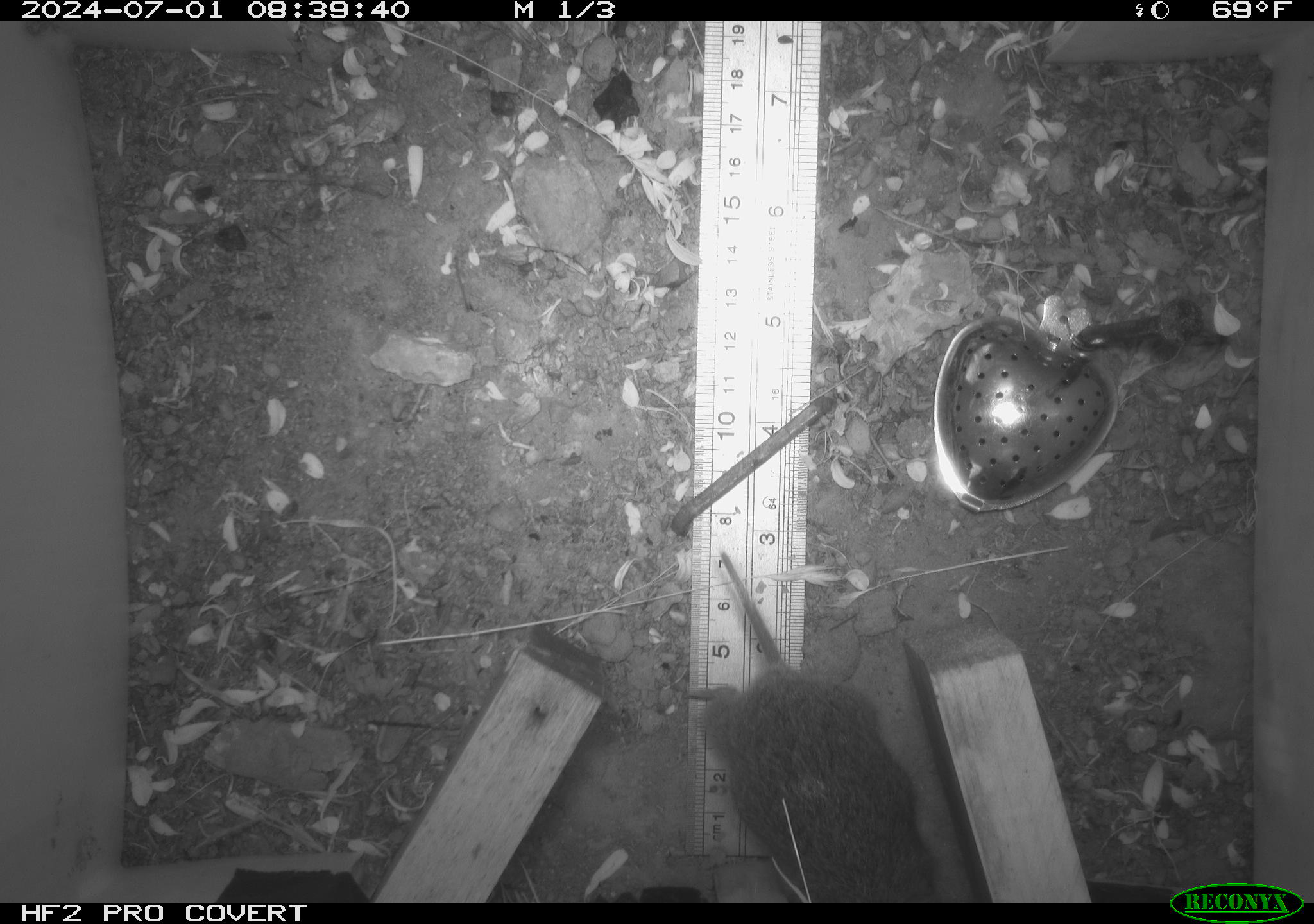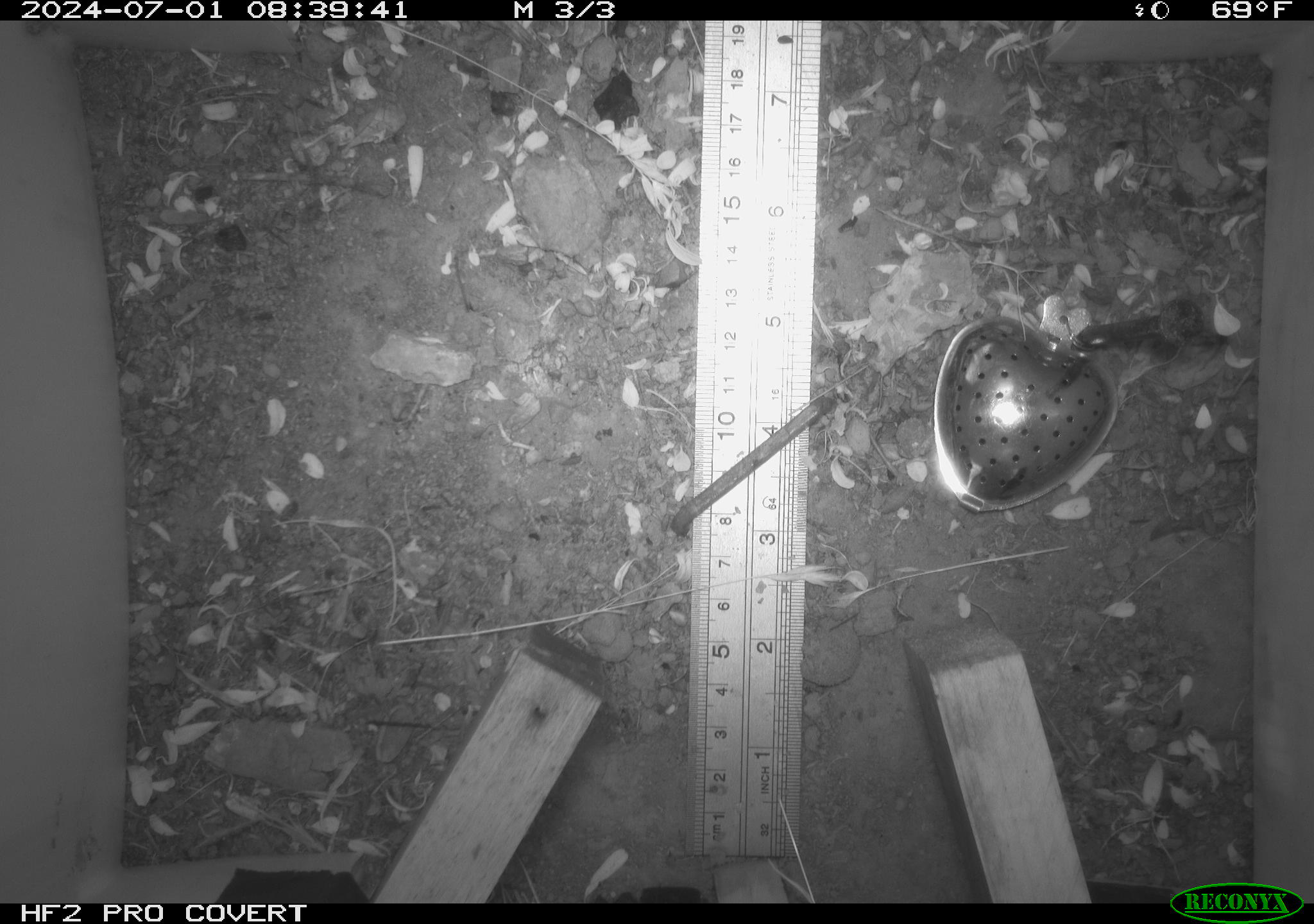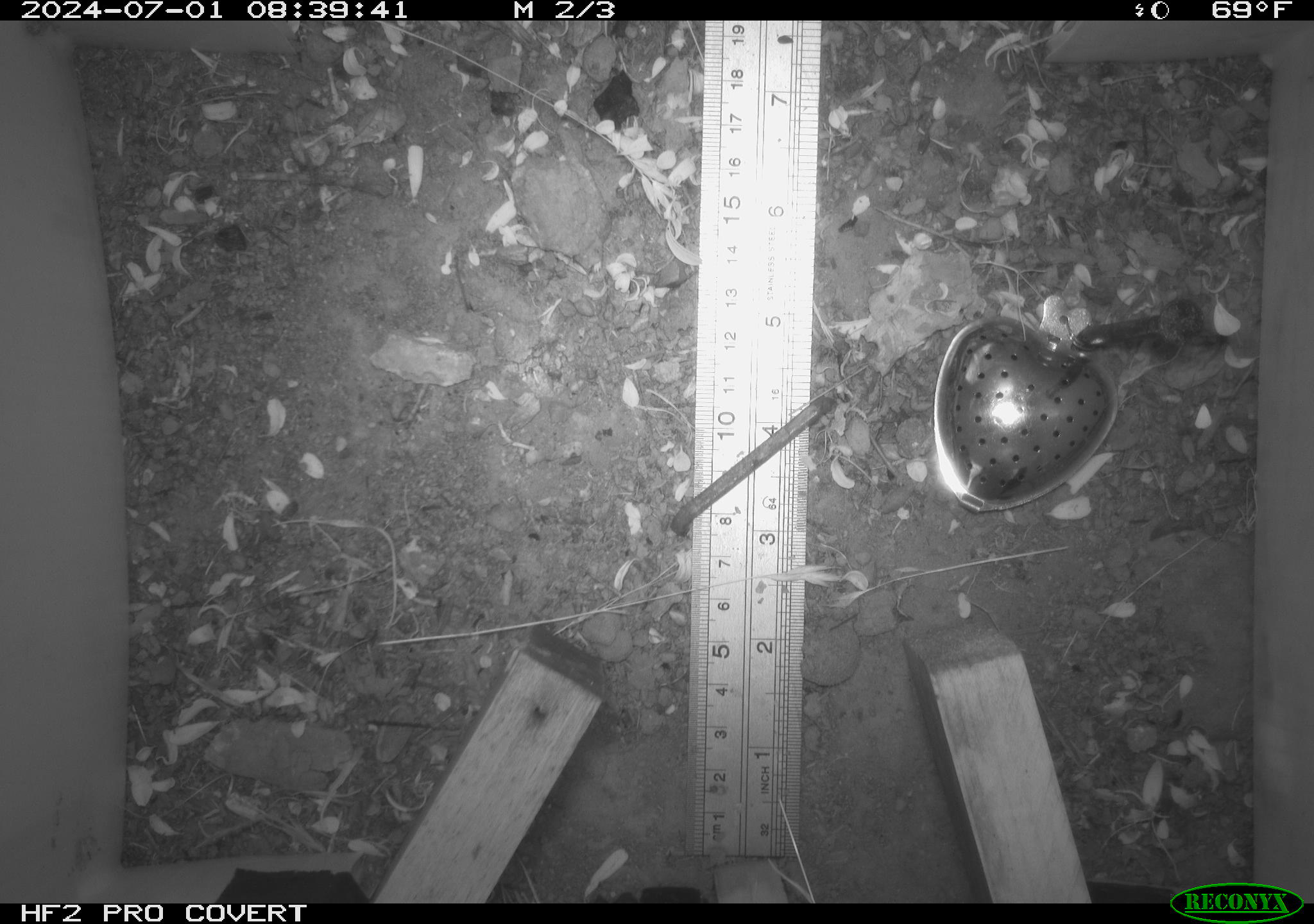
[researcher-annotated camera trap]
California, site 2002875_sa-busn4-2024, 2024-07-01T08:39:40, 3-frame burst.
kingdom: Animalia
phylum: Chordata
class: Mammalia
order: Rodentia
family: Cricetidae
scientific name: Arvicolinae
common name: voles, lemmings, and muskrats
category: arvicolinae subfamily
Arvicolinae subfamily (voles, lemmings, and muskrats) (Arvicolinae).